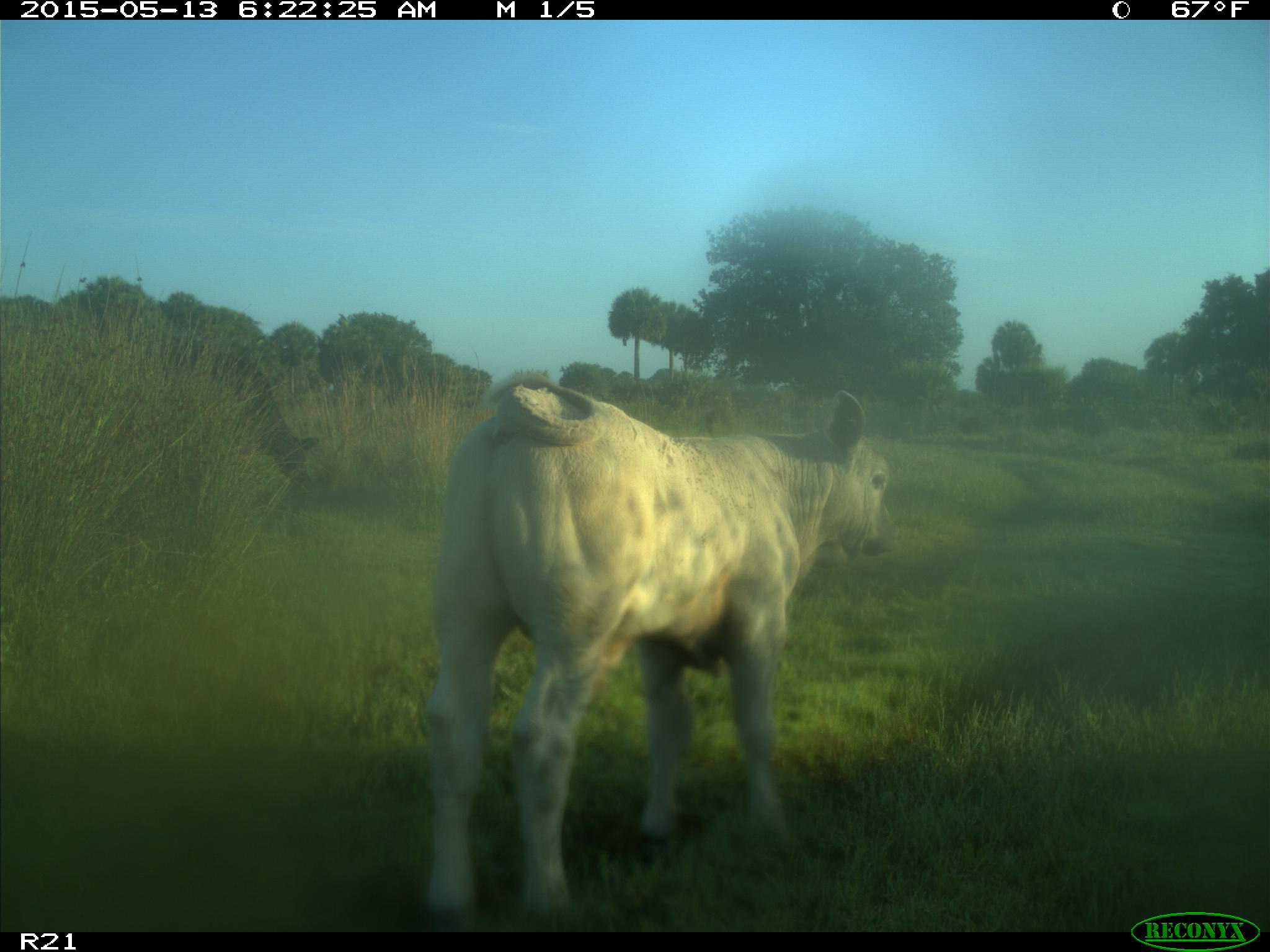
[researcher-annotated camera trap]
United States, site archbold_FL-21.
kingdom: Animalia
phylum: Chordata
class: Mammalia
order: Artiodactyla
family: Bovidae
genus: Bos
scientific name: Bos taurus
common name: domestic cow